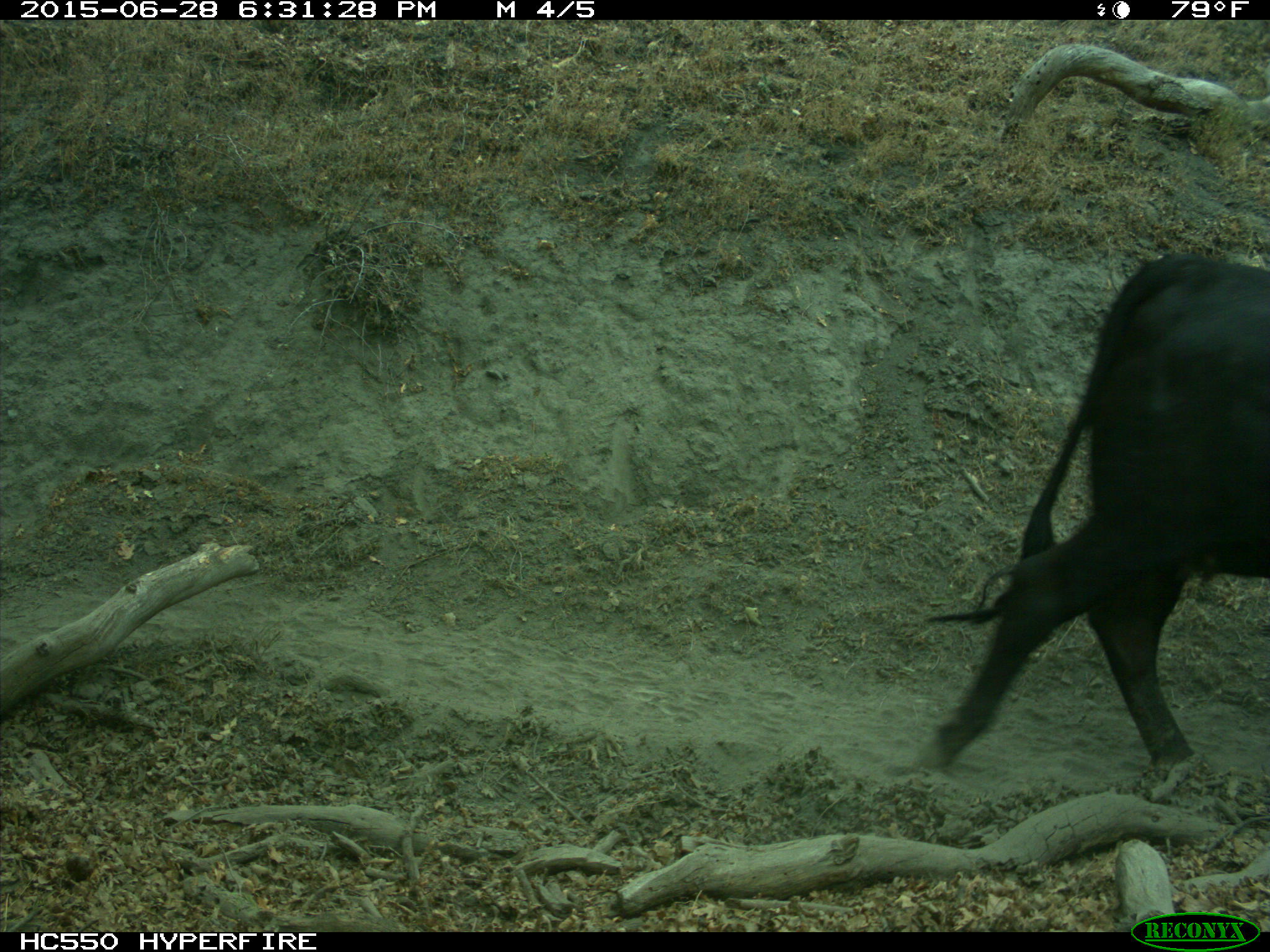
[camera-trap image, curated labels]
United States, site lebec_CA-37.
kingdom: Animalia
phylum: Chordata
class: Mammalia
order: Artiodactyla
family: Bovidae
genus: Bos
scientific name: Bos taurus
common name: domestic cow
Bos taurus (domestic cow).